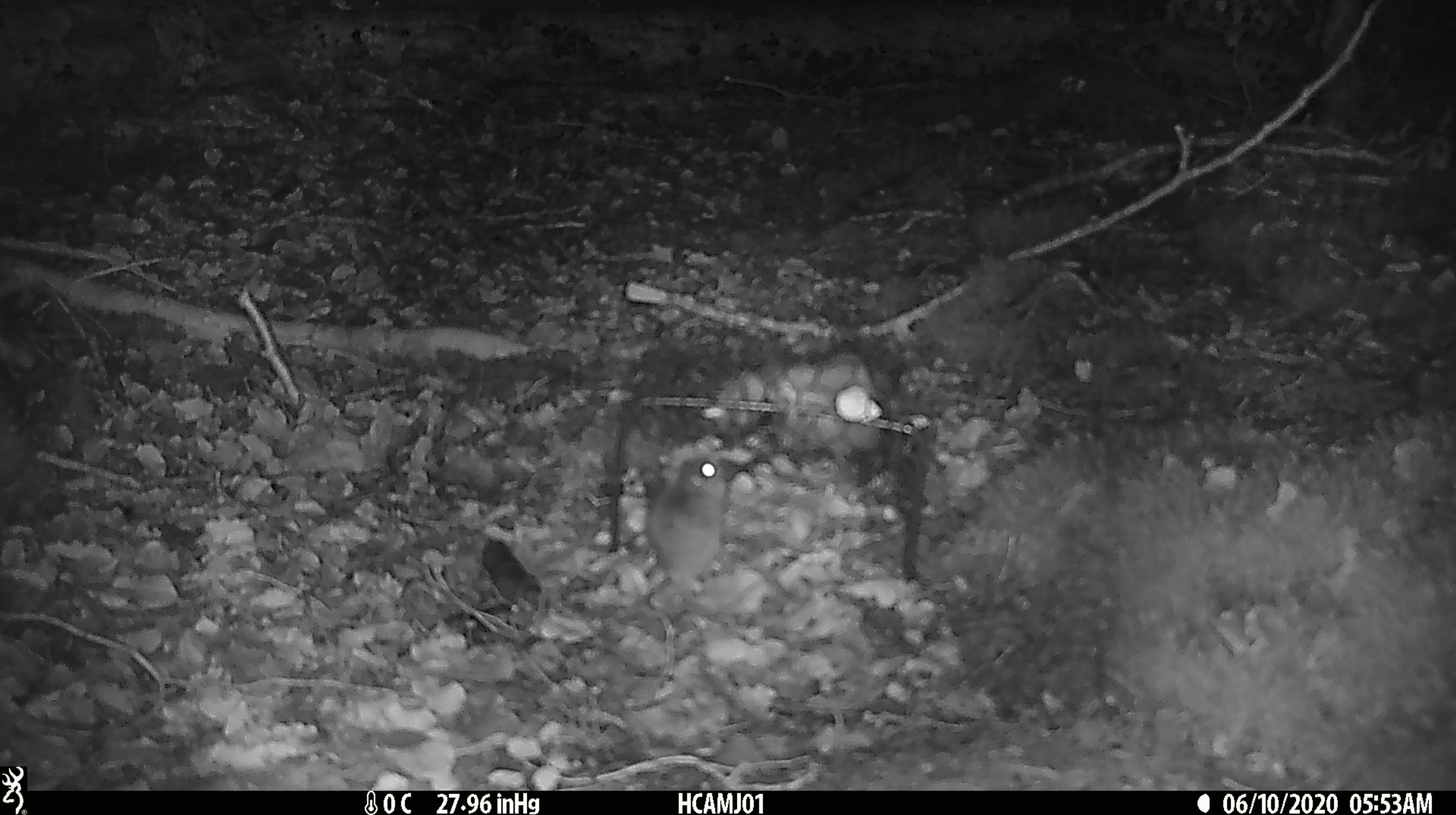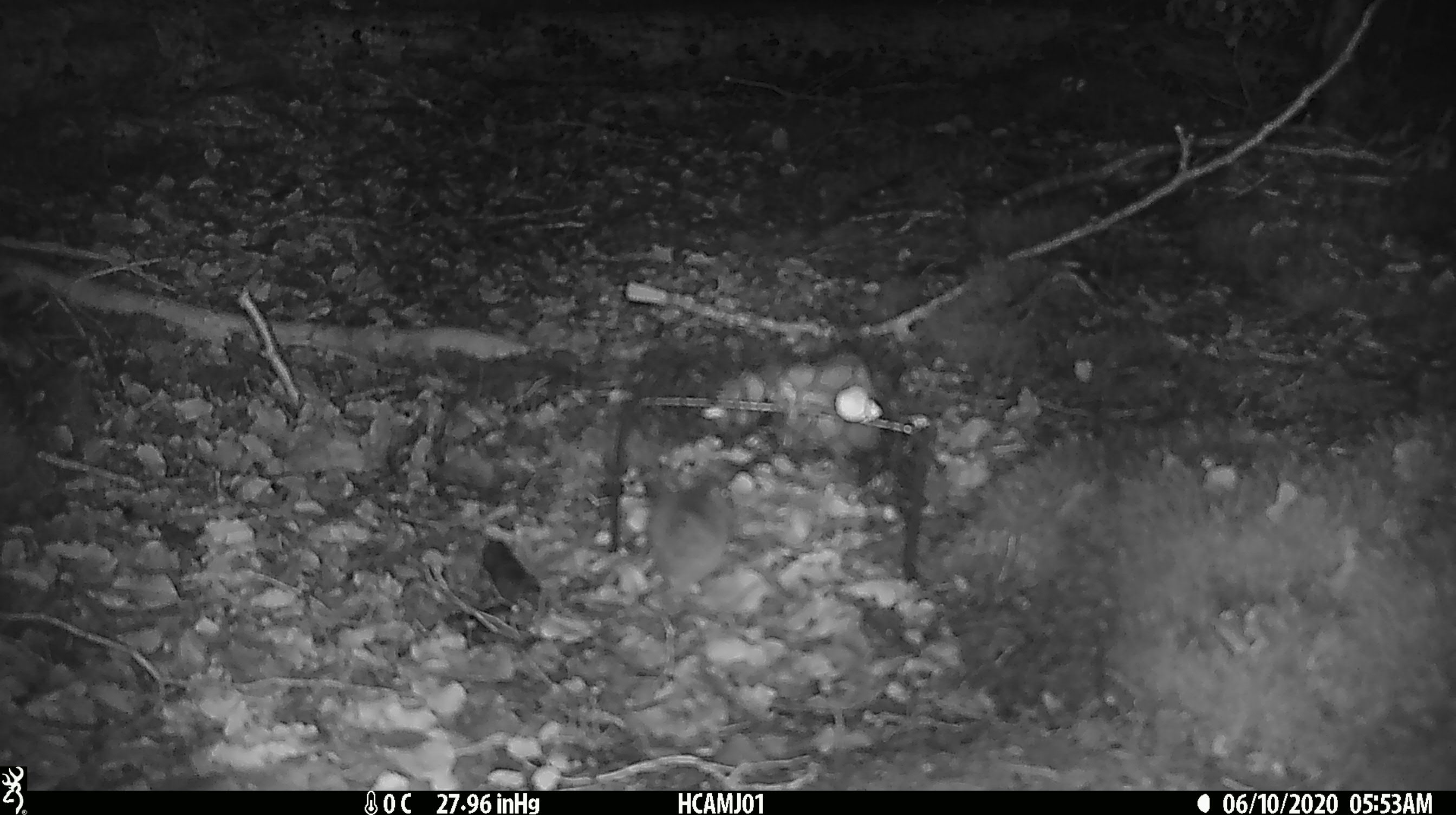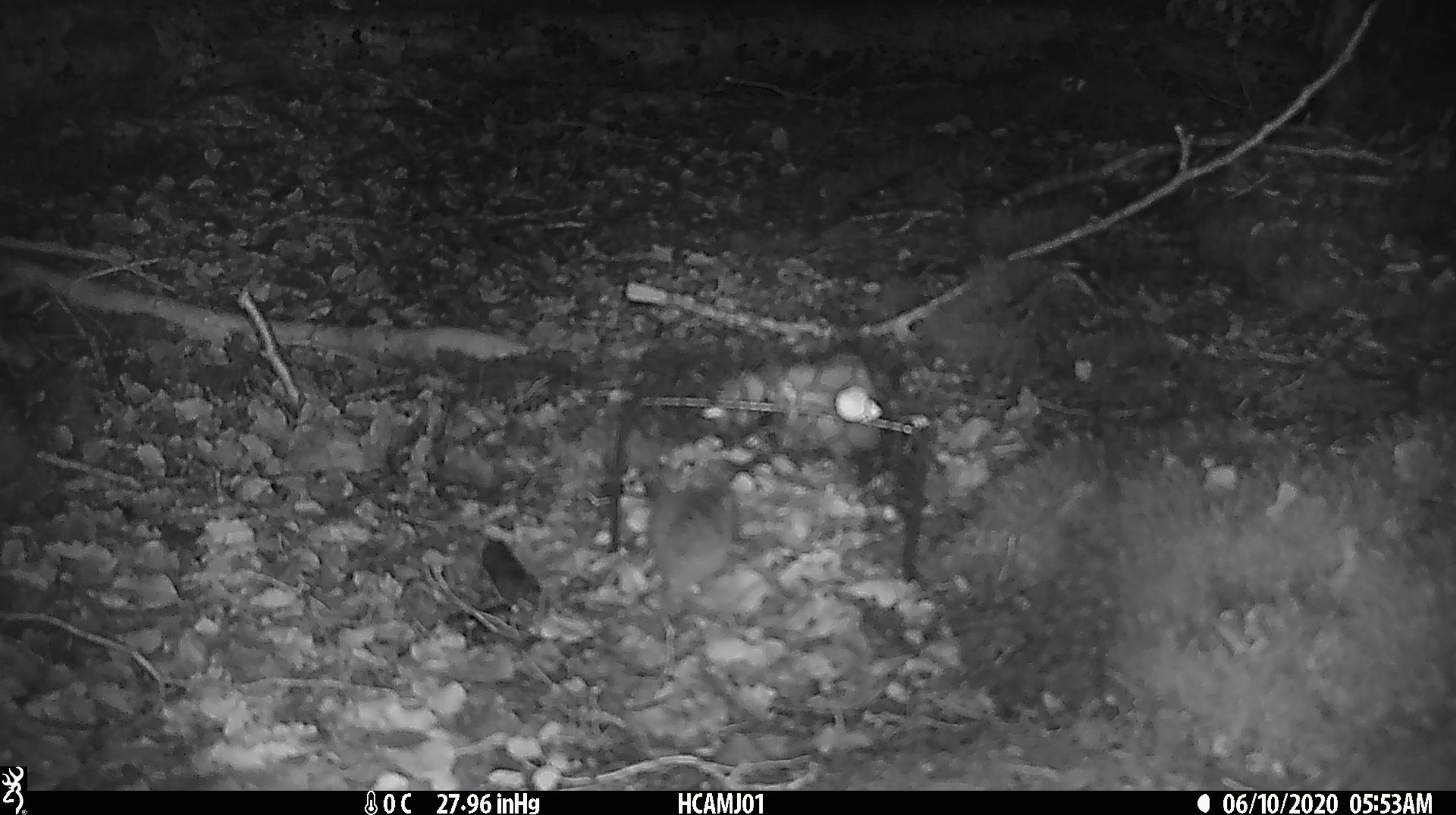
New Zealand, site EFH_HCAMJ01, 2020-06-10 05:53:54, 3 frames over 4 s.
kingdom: Animalia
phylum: Chordata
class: Mammalia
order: Rodentia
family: Muridae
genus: Mus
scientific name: Mus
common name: mouse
Mouse (Mus).